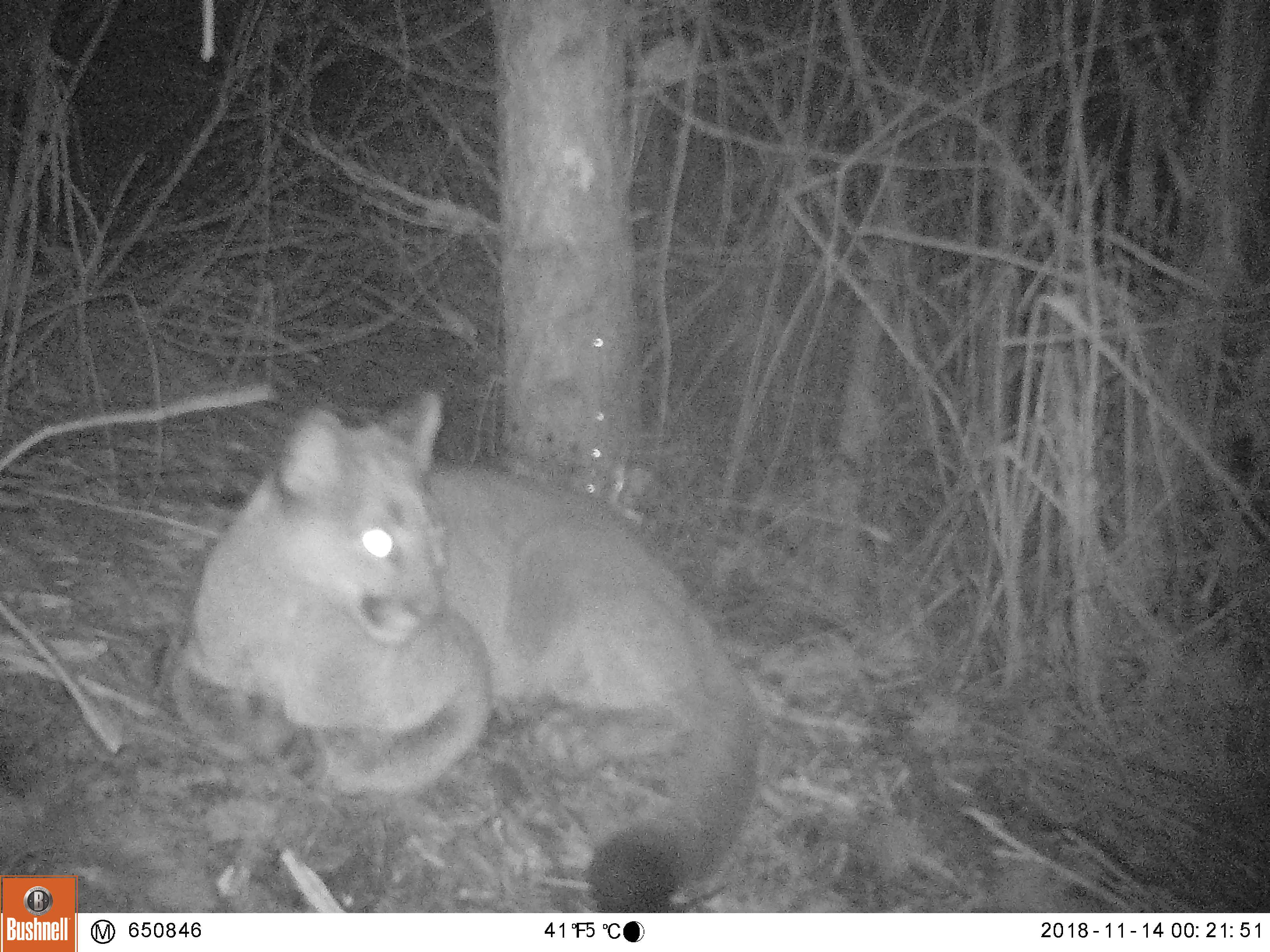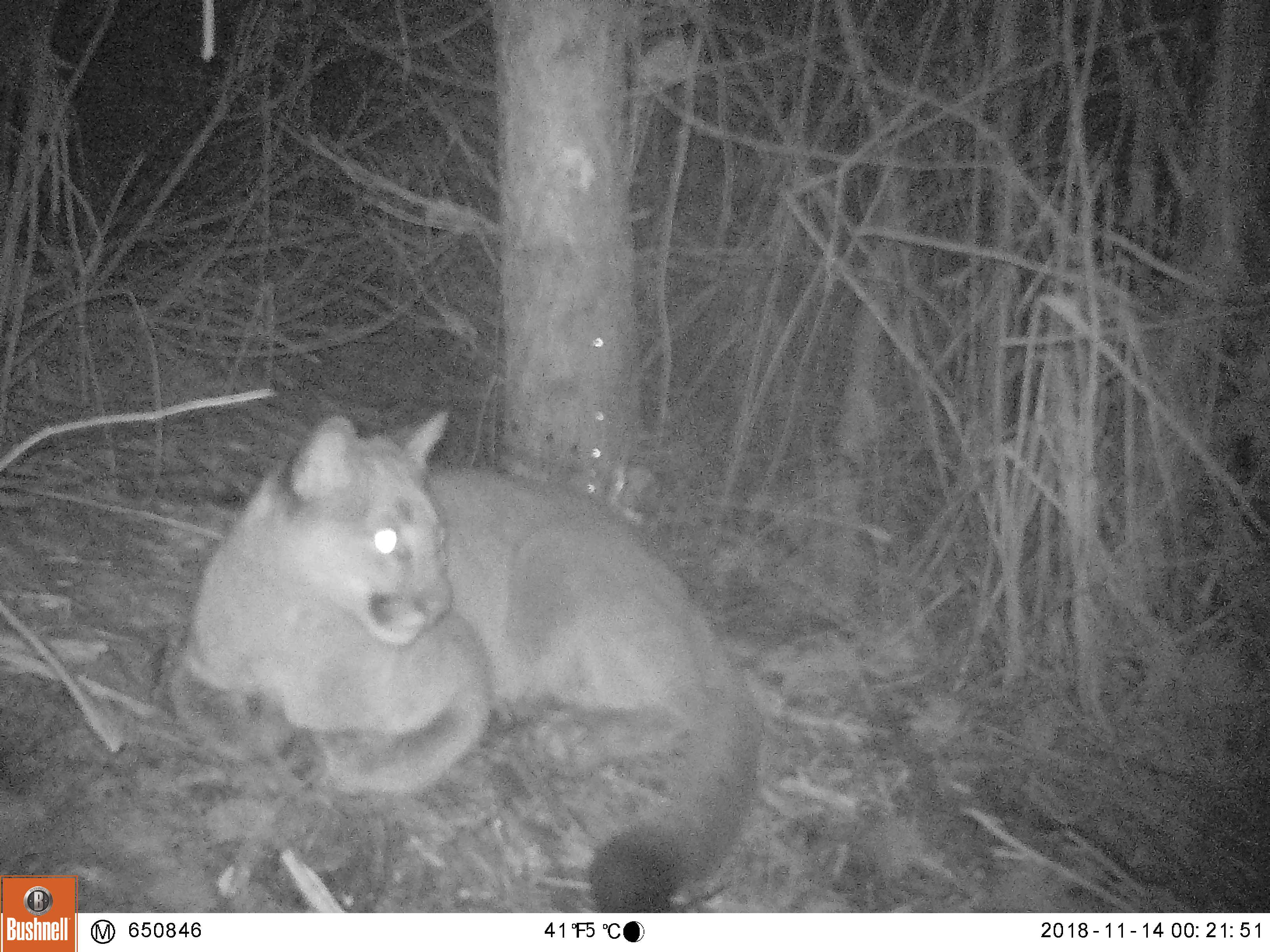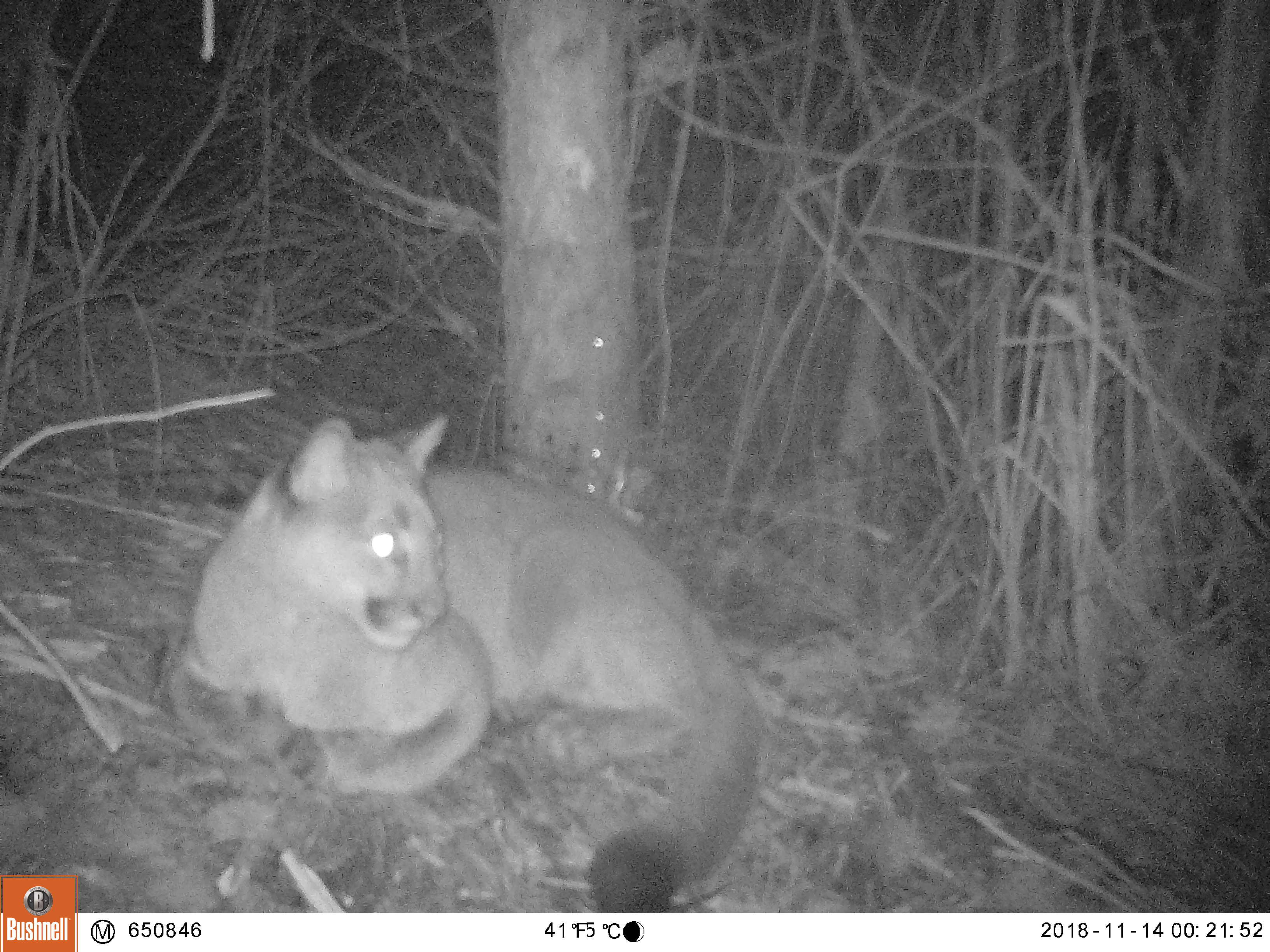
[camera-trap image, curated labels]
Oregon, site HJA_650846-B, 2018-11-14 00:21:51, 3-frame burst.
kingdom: Animalia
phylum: Chordata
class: Mammalia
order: Carnivora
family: Felidae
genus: Puma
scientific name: Puma concolor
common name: cougar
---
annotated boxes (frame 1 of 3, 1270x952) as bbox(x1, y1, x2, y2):
cougar: bbox(163, 374, 765, 909)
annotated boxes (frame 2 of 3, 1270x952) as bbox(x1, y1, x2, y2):
cougar: bbox(171, 410, 766, 907)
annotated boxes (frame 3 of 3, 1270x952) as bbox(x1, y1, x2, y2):
cougar: bbox(171, 403, 768, 907)